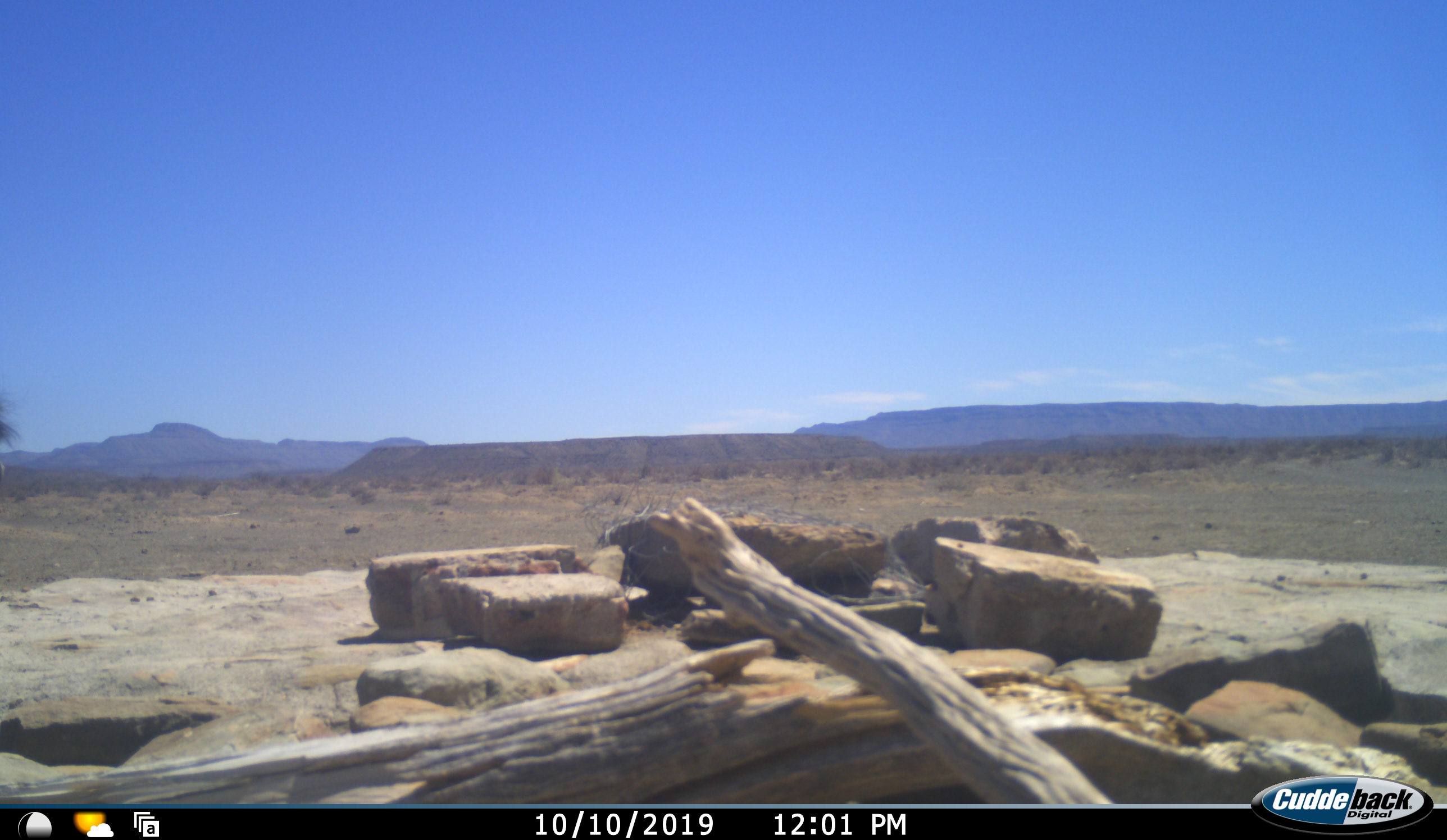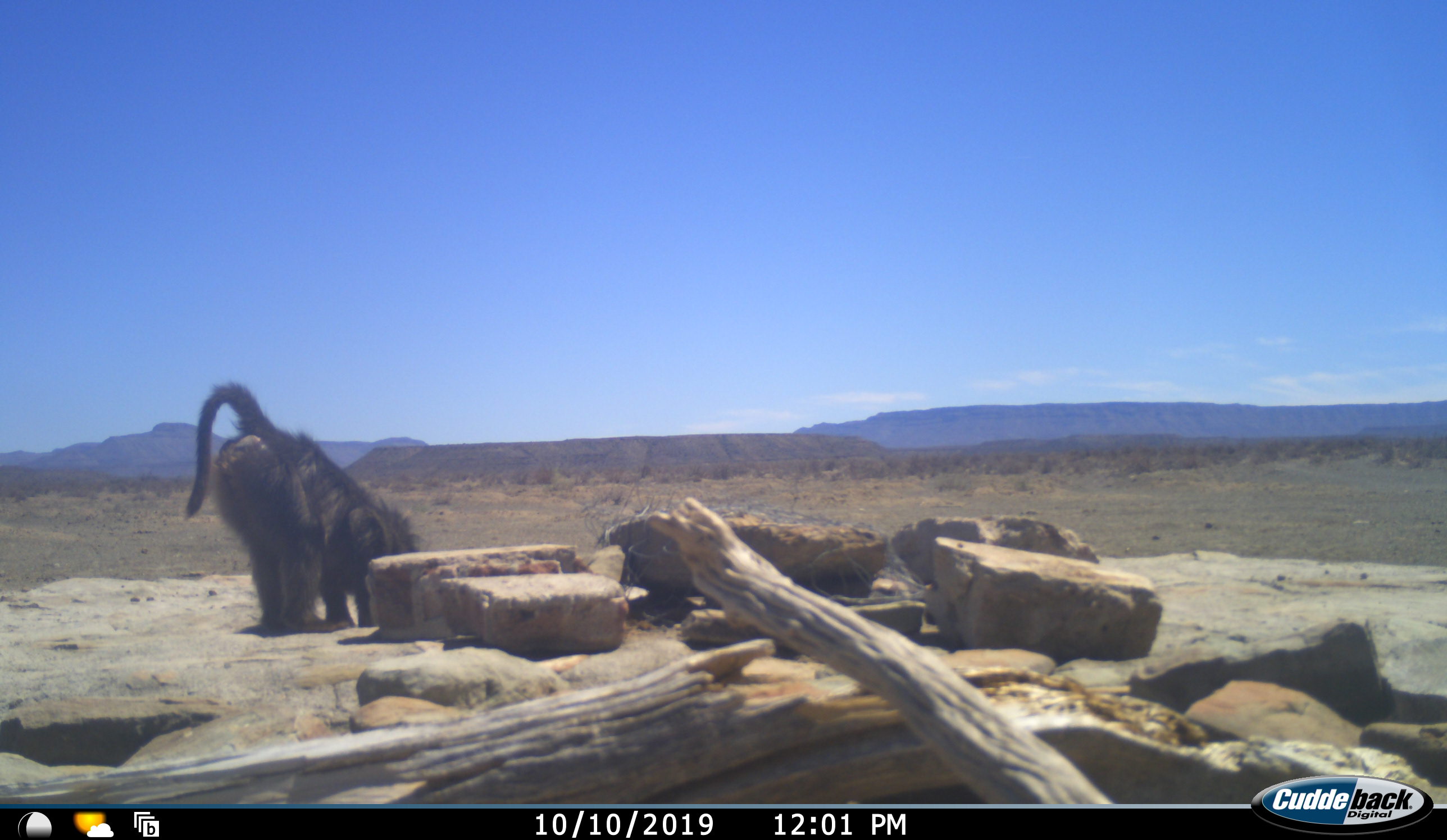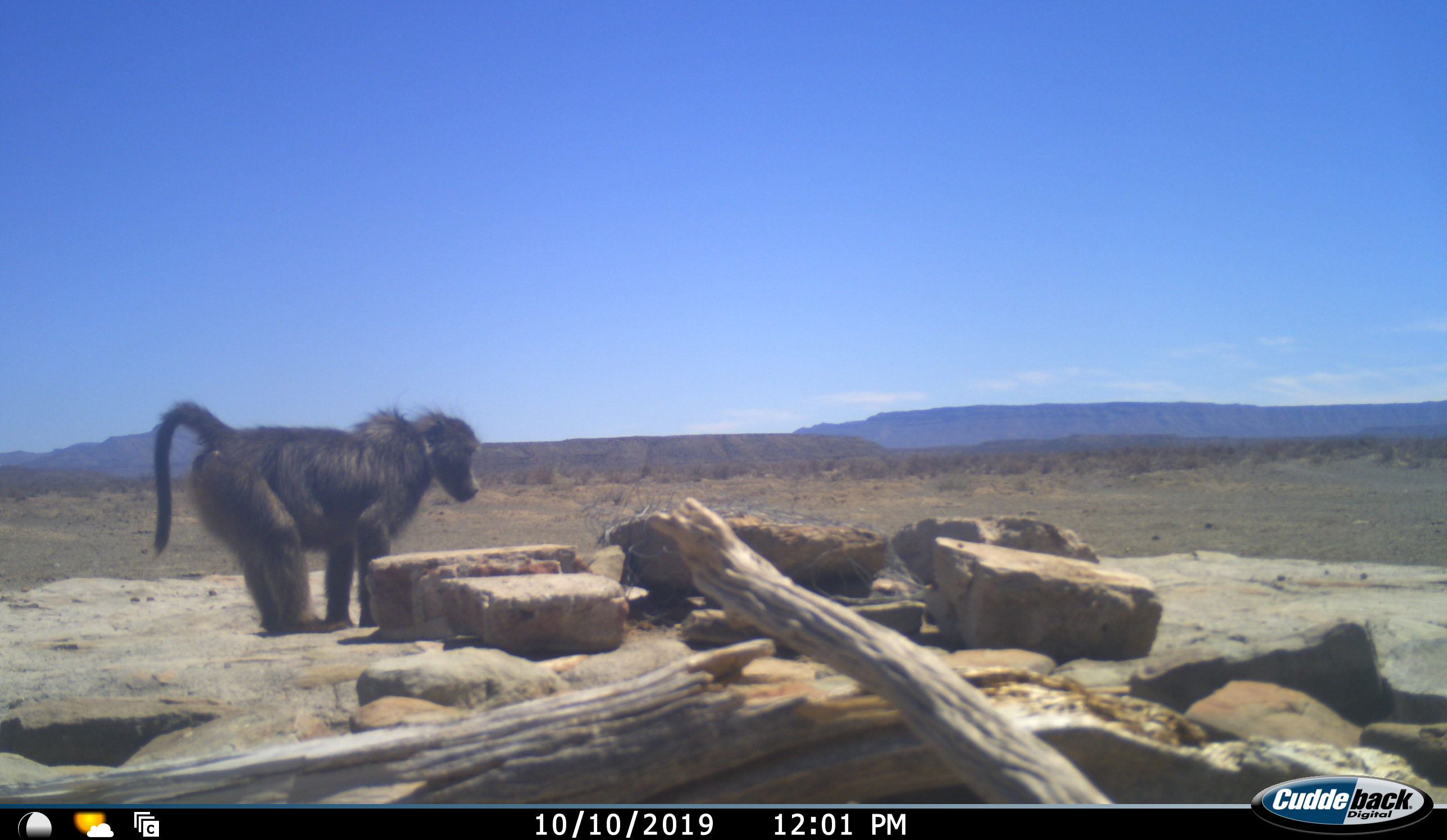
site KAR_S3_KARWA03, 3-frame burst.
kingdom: Animalia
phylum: Chordata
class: Mammalia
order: Primates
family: Cercopithecidae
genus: Papio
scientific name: Papio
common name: baboon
Baboon (Papio), count 1. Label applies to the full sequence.